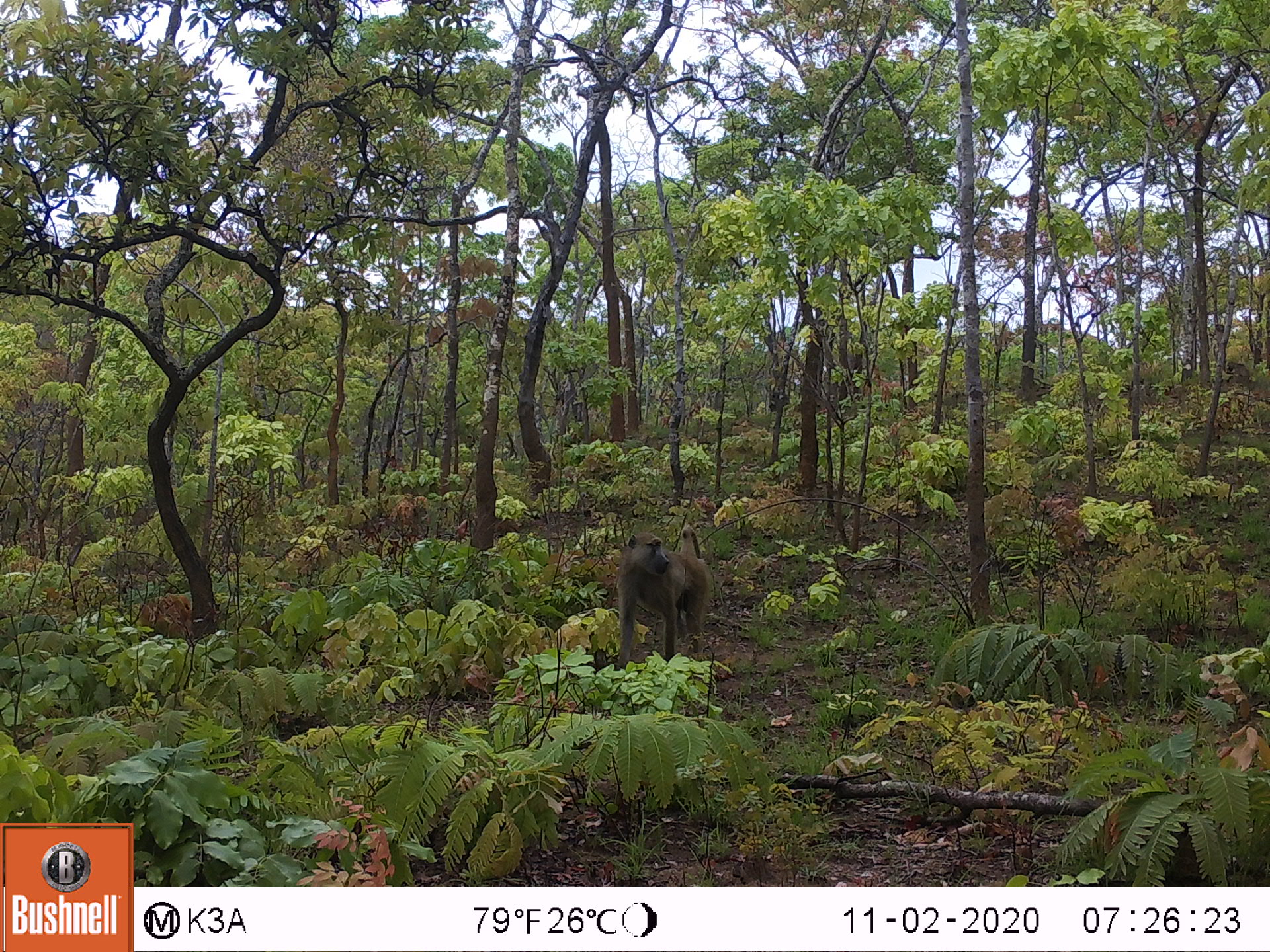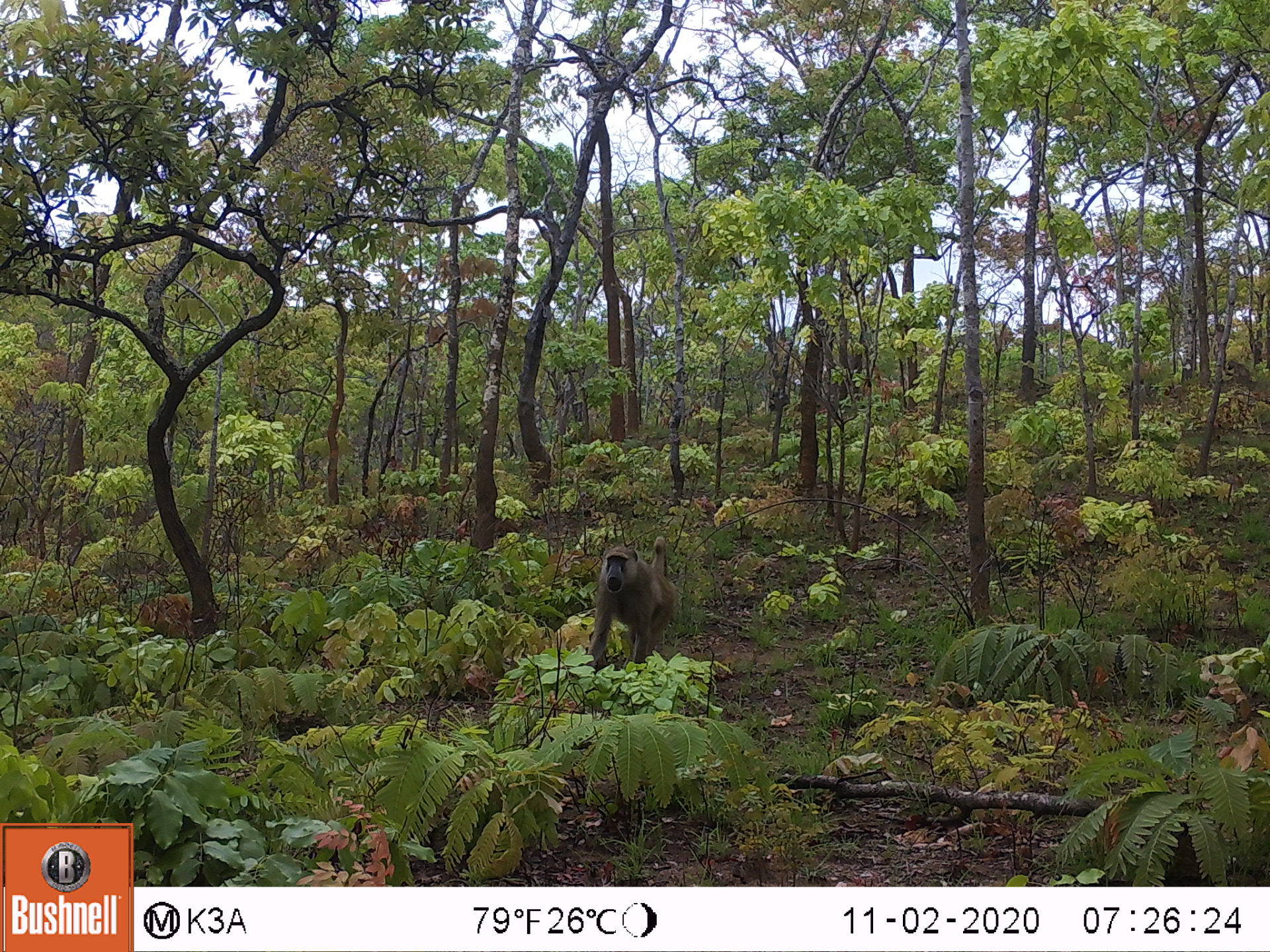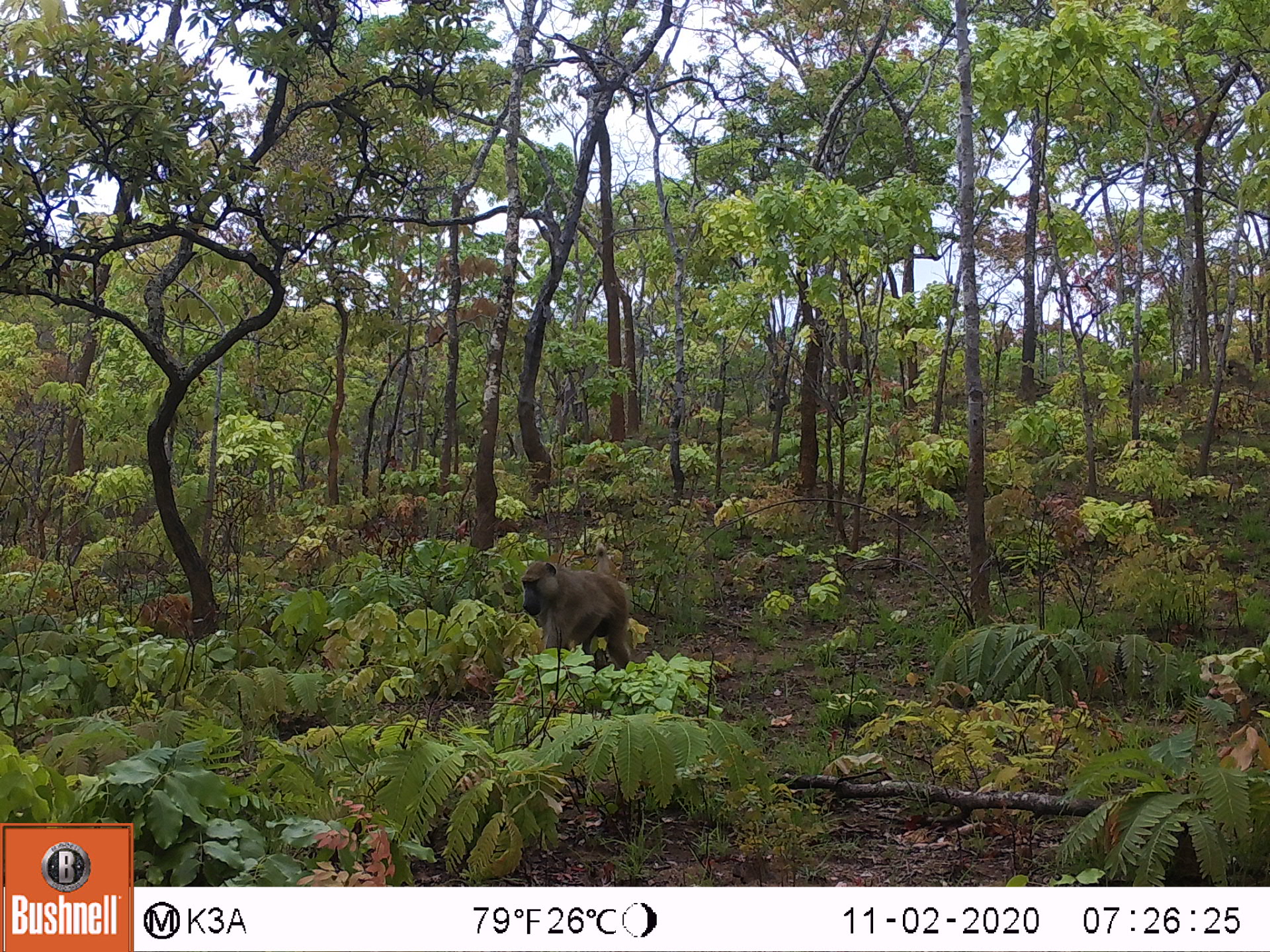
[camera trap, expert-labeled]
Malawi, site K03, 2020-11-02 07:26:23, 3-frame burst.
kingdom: Animalia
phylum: Chordata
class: Mammalia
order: Primates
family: Cercopithecidae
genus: Papio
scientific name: Papio cynocephalus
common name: yellow baboon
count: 1